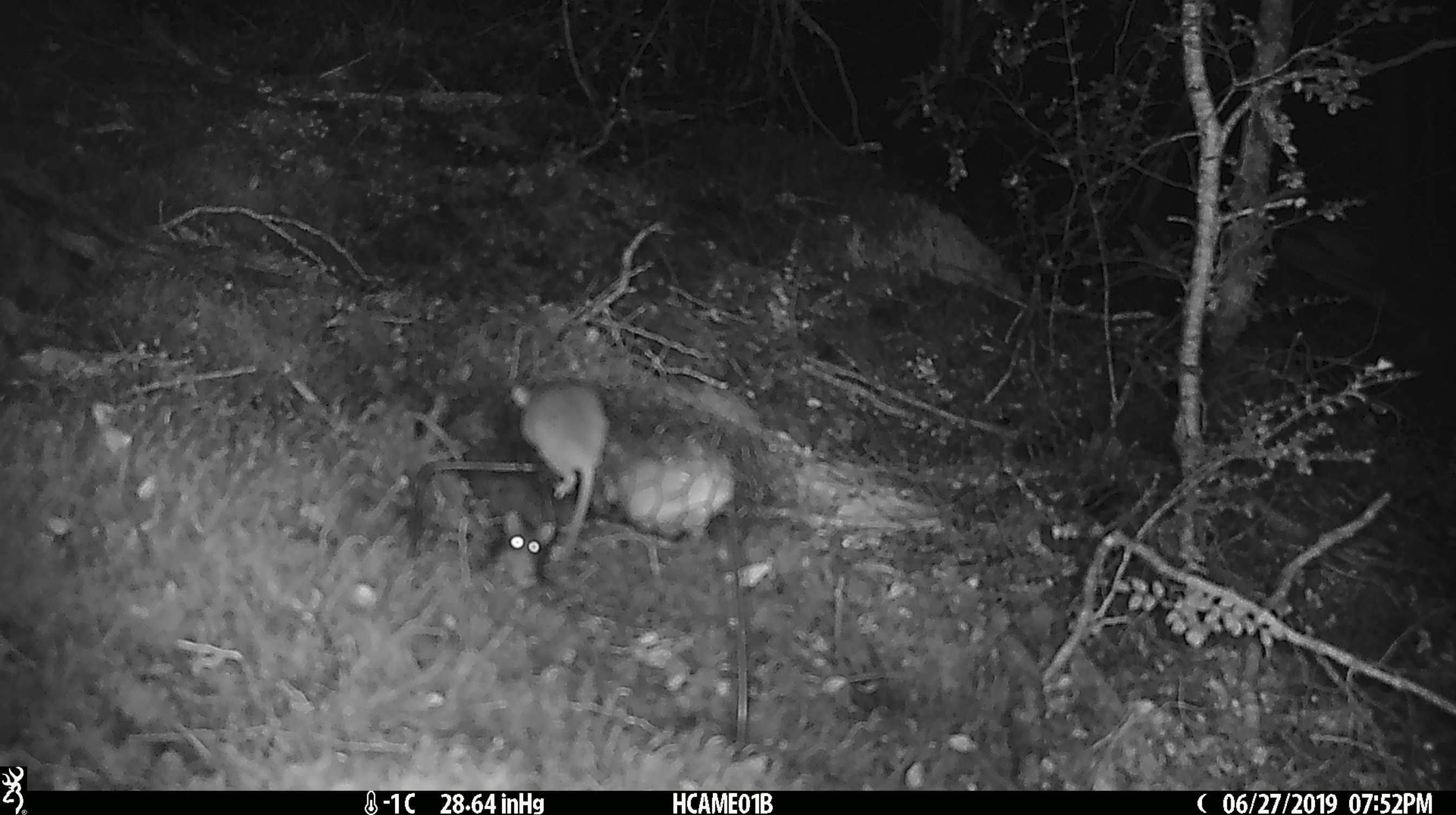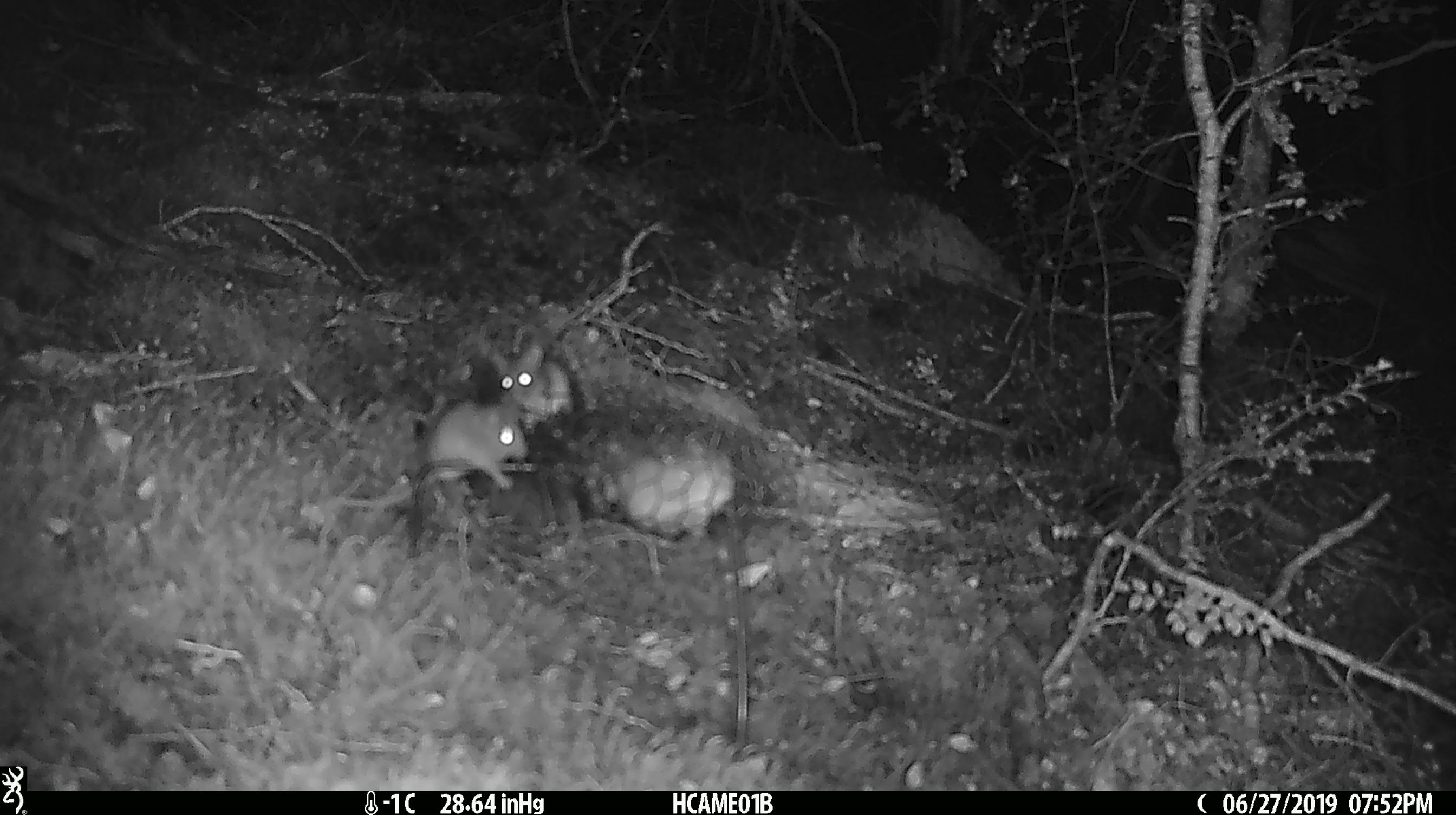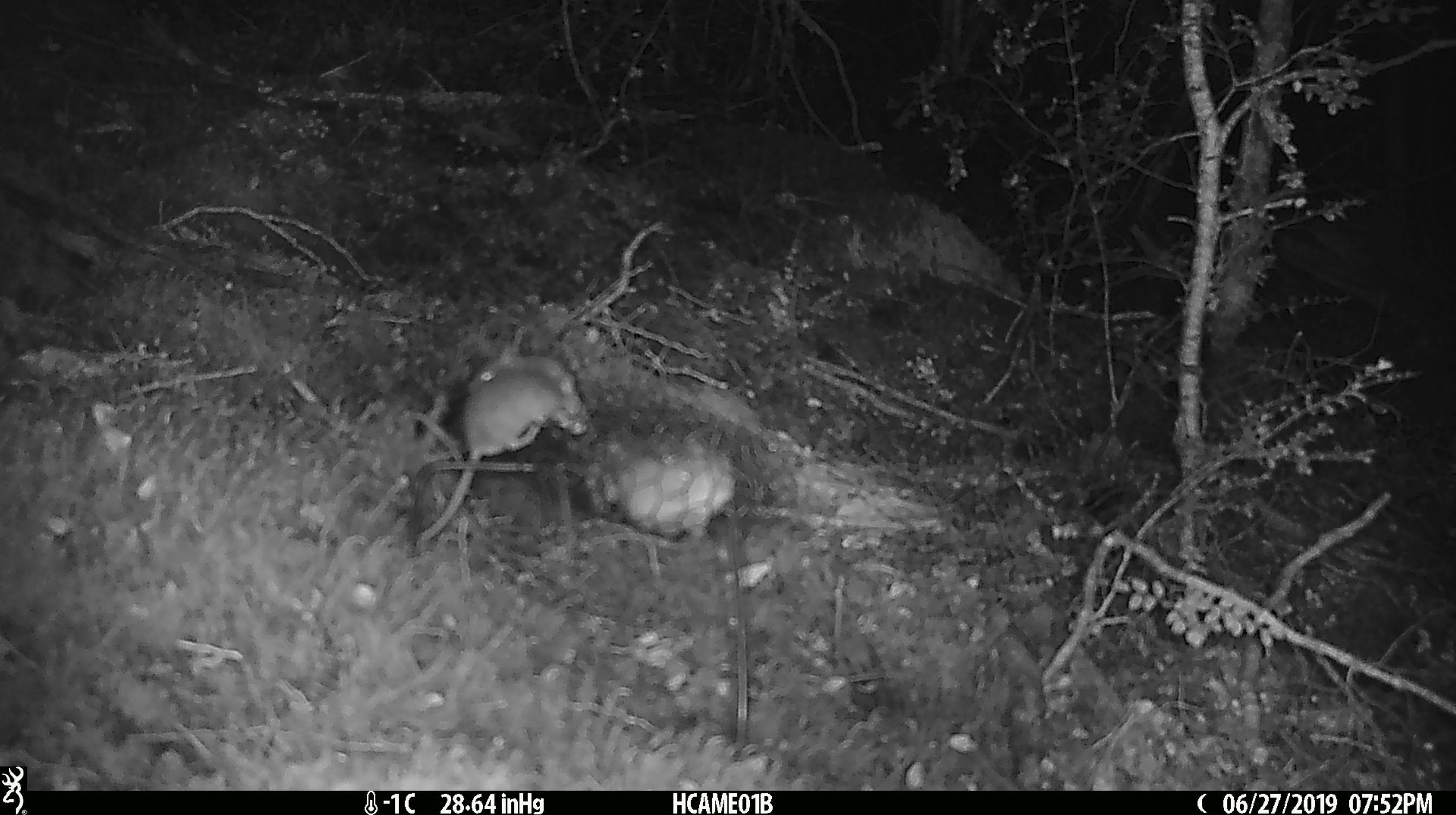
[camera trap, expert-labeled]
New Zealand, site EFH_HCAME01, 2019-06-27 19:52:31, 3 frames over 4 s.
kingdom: Animalia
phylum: Chordata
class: Mammalia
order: Rodentia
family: Muridae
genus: Mus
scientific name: Mus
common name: mouse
Mouse (Mus).